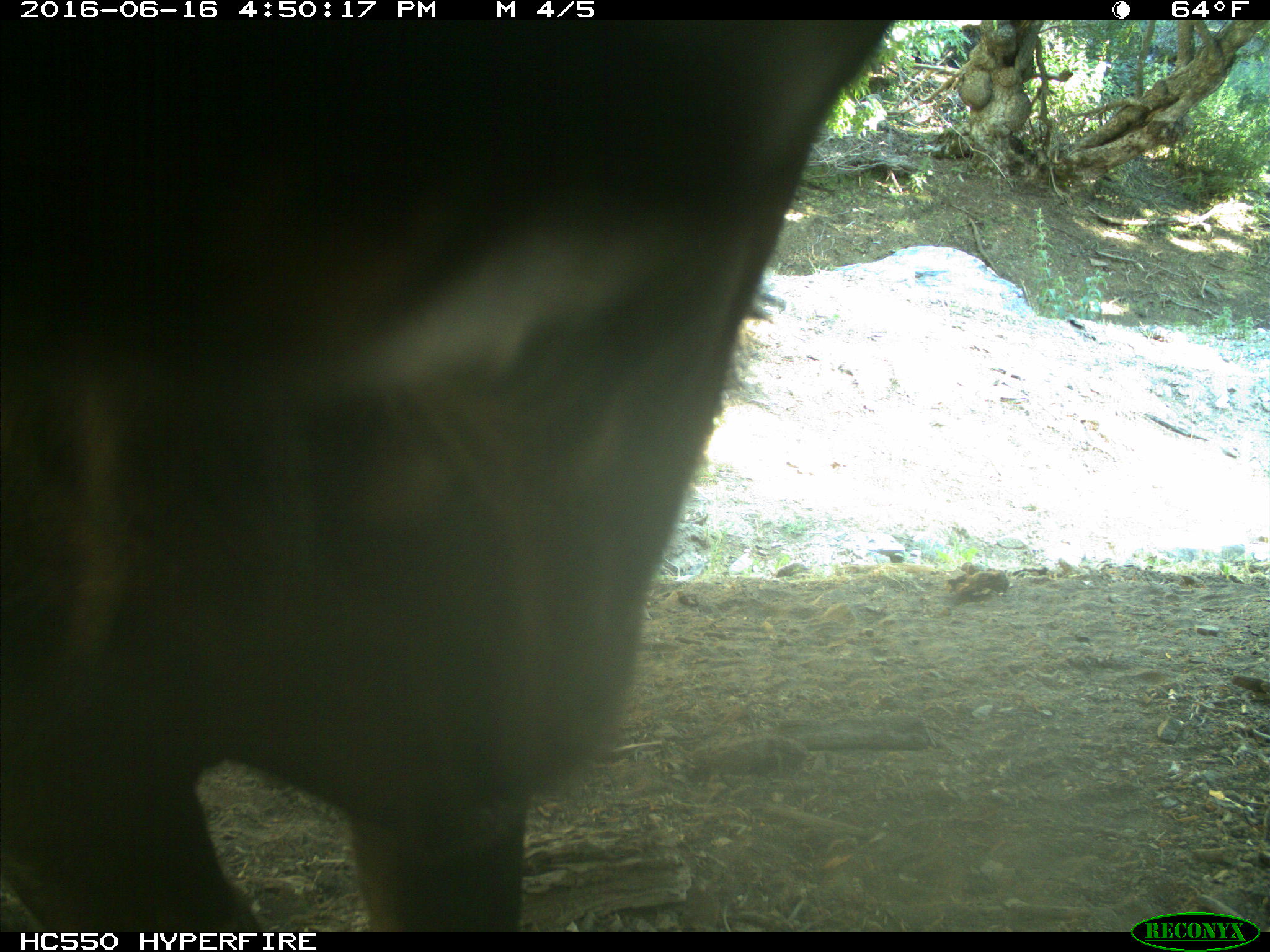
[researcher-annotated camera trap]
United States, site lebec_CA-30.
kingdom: Animalia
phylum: Chordata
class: Mammalia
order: Artiodactyla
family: Bovidae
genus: Bos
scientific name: Bos taurus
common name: domestic cow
Bos taurus (domestic cow).